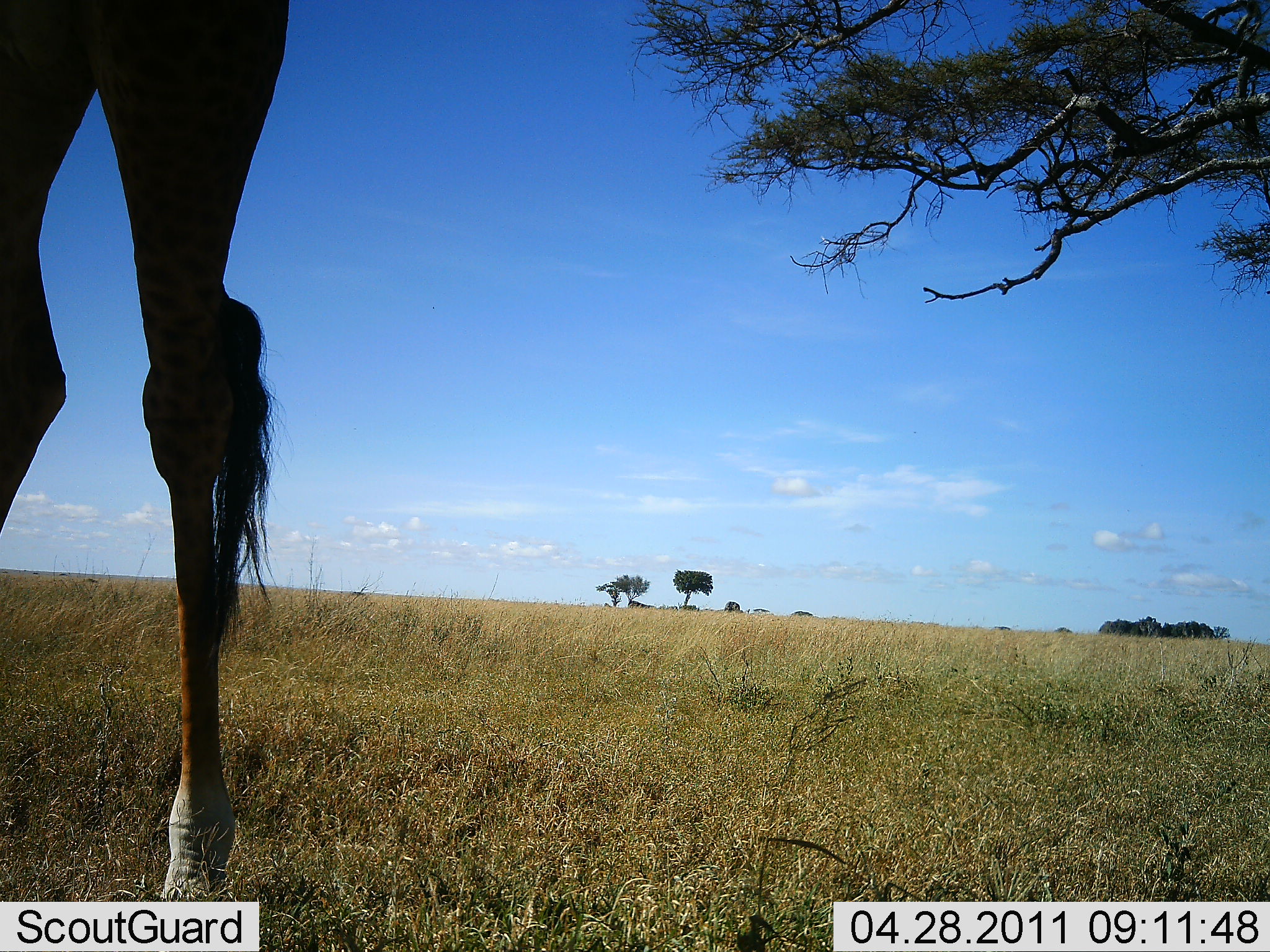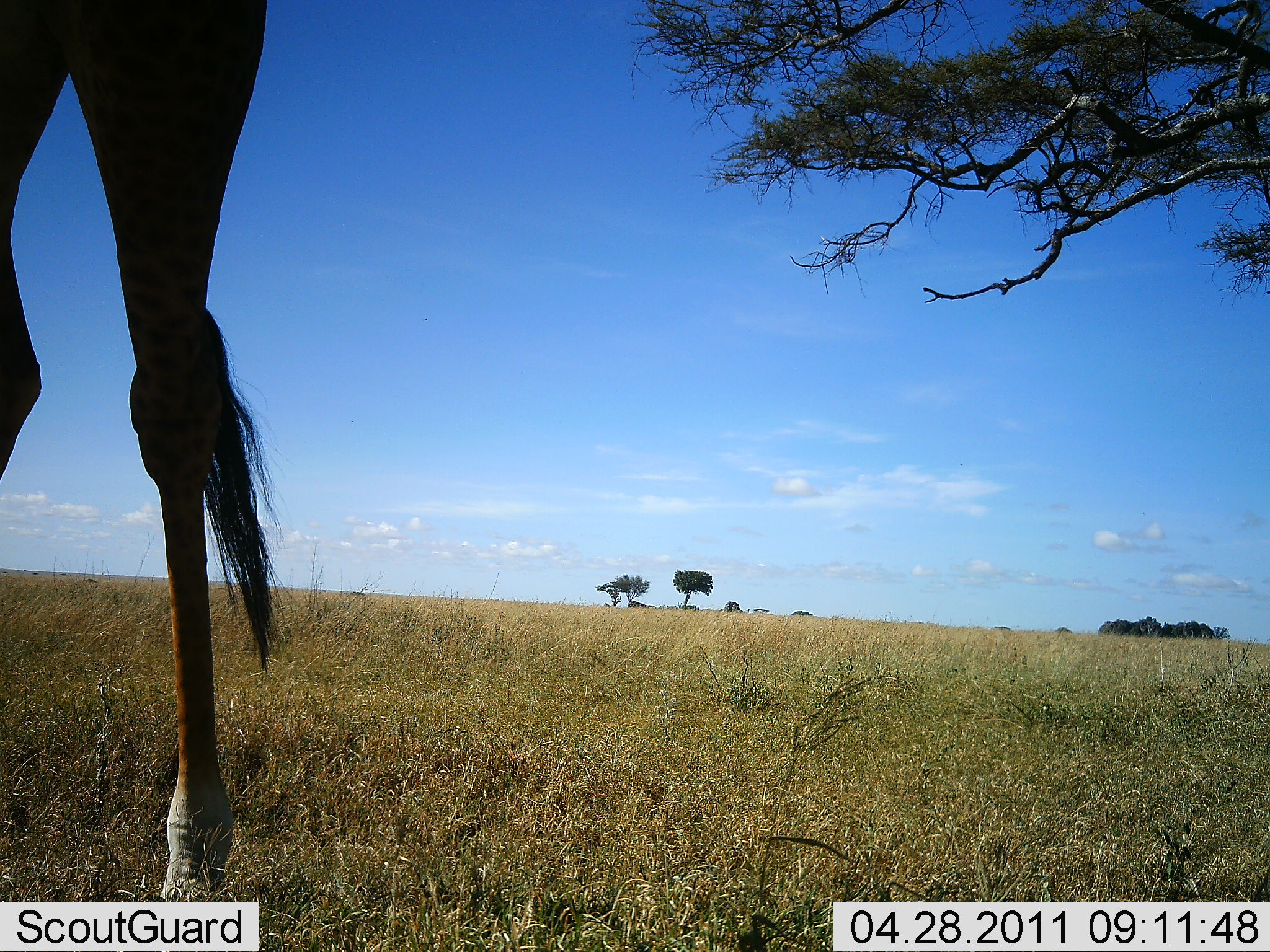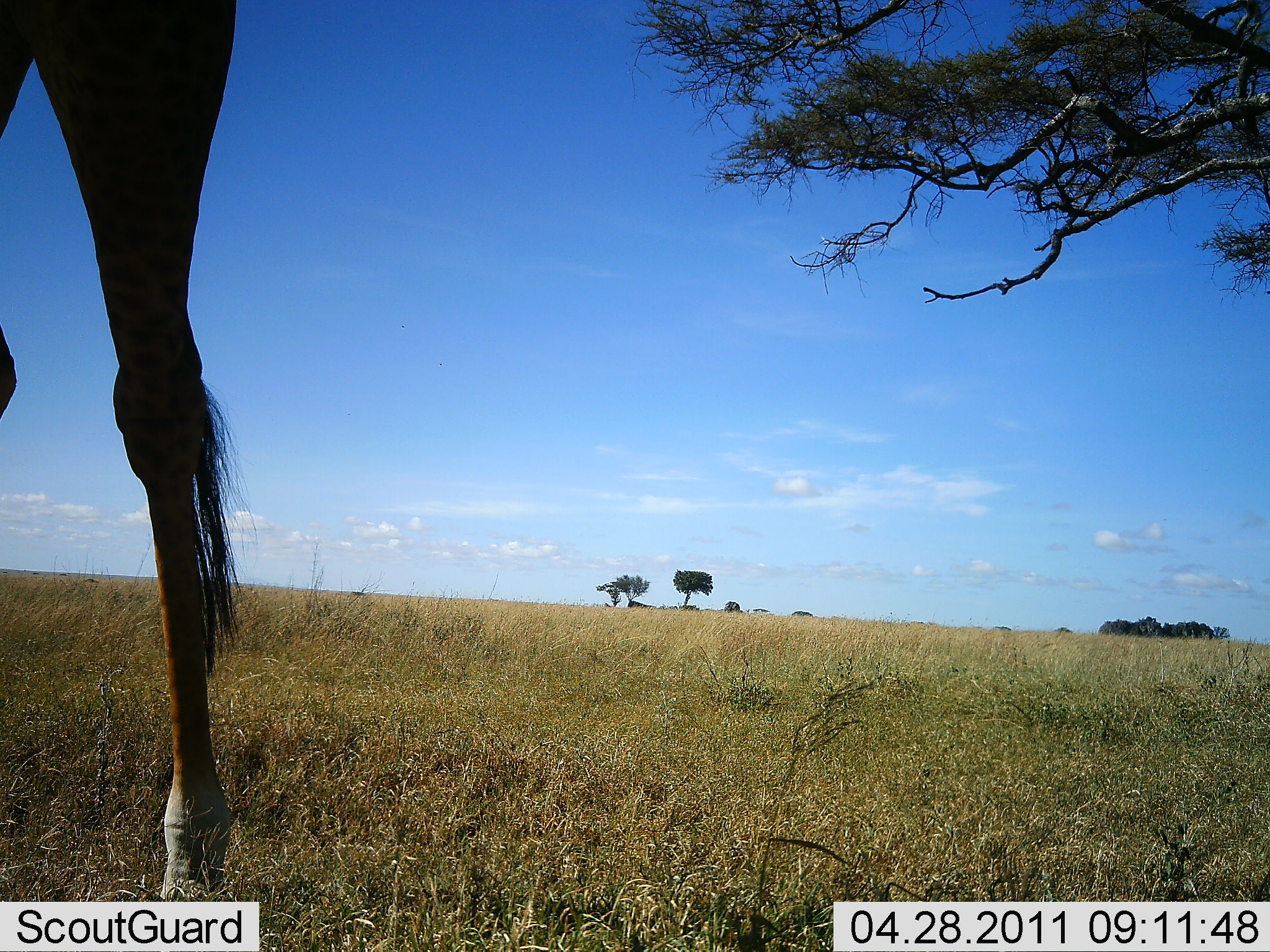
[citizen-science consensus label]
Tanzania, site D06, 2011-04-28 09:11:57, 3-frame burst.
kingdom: Animalia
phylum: Chordata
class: Mammalia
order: Artiodactyla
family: Giraffidae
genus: Giraffa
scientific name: Giraffa camelopardalis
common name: giraffe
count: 1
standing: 100%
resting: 0%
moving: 7%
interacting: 0%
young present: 0%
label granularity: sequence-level